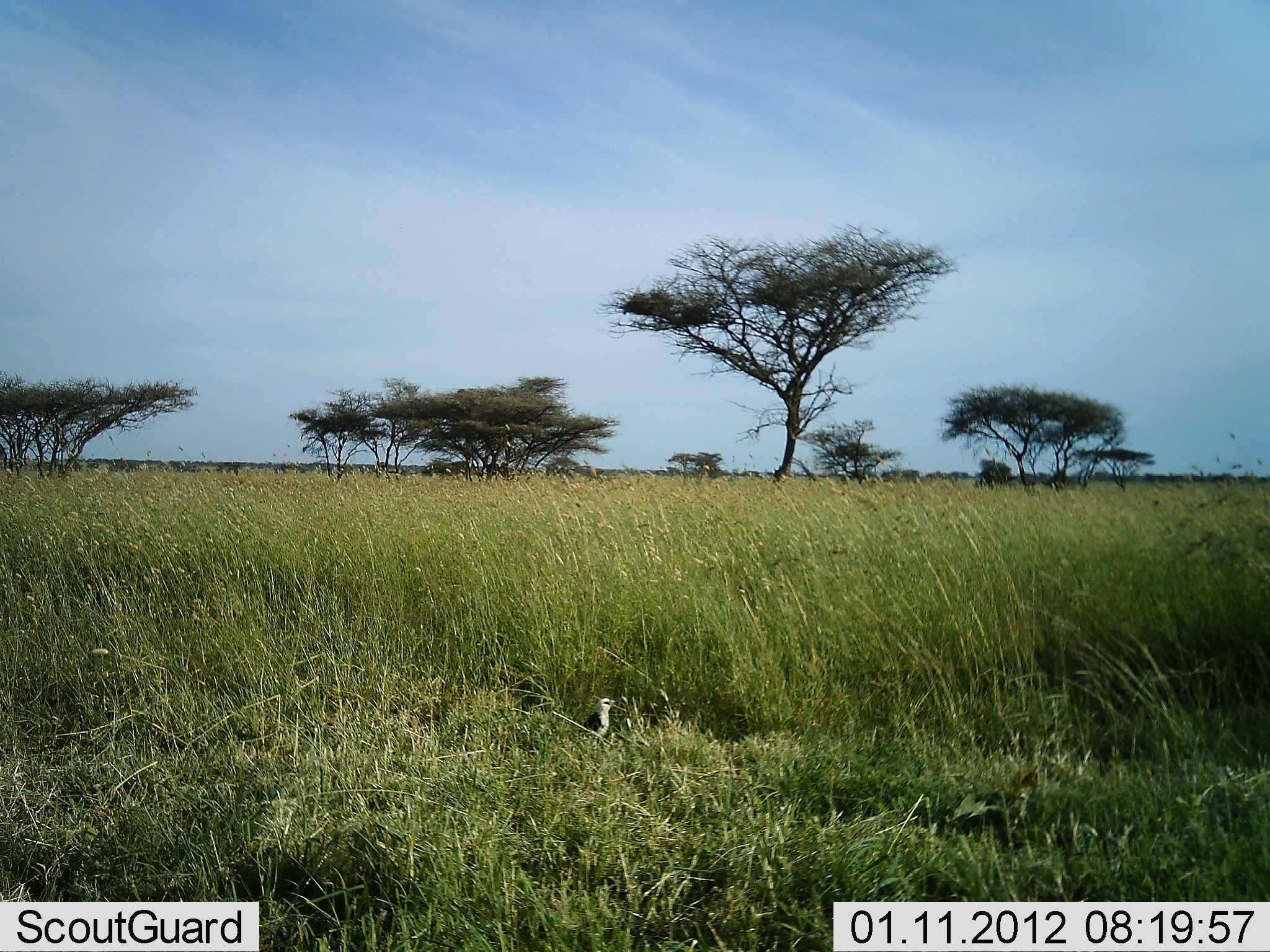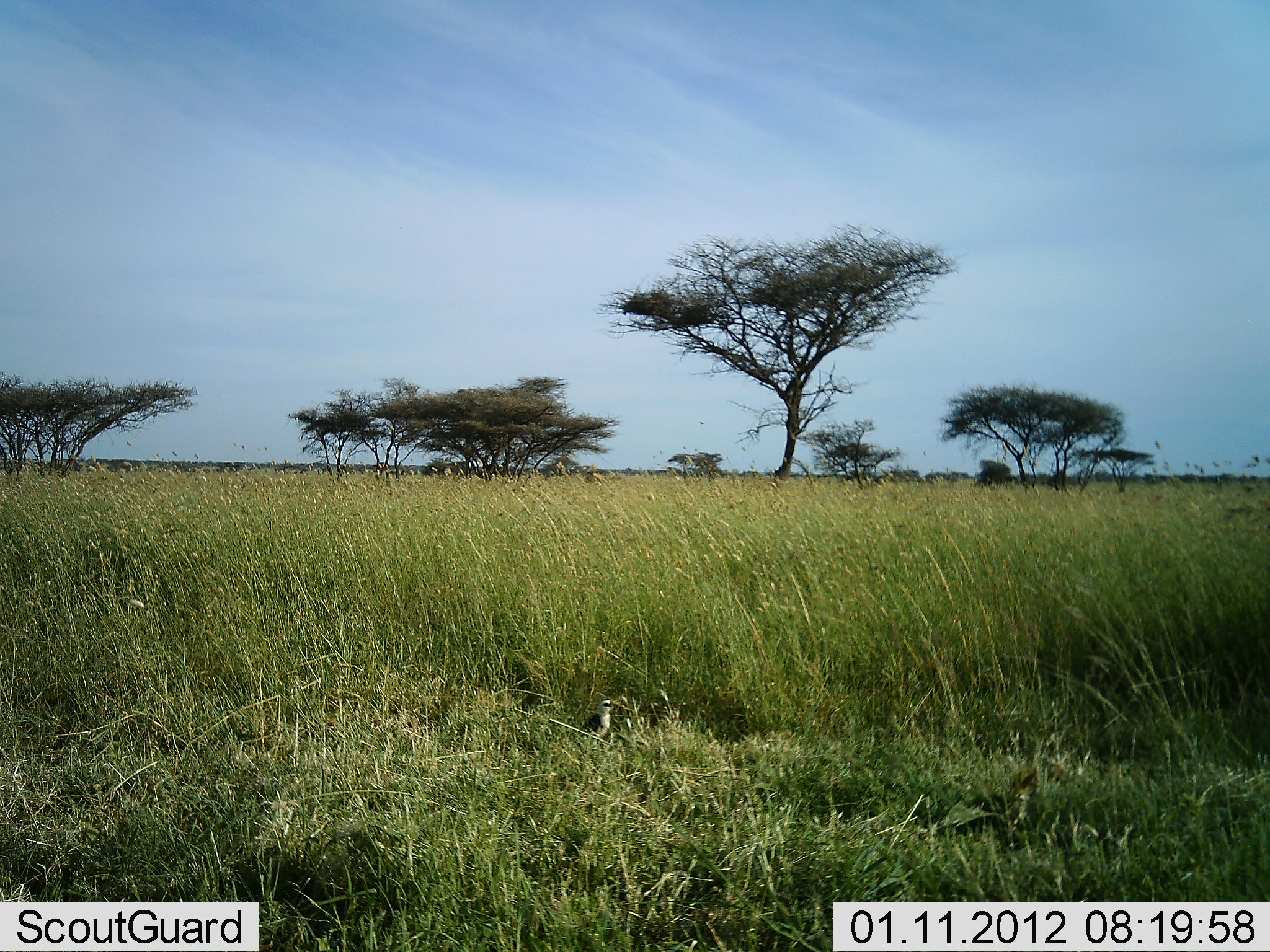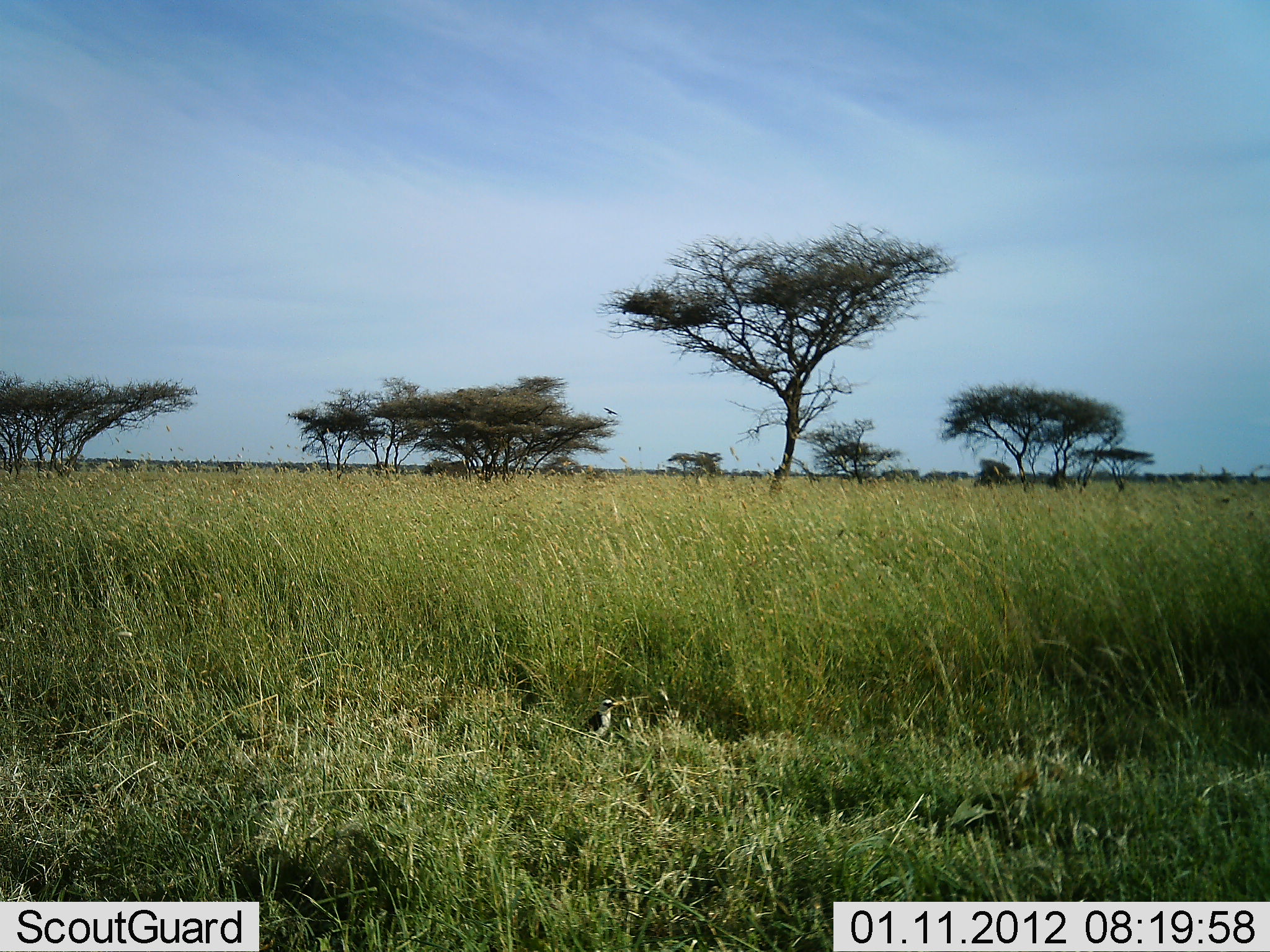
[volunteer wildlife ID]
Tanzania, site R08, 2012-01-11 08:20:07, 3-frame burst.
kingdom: Animalia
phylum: Chordata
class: Aves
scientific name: Aves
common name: bird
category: otherbird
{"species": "otherbird (bird) (Aves)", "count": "1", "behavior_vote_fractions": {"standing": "93%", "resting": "0%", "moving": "0%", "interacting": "0%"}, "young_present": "0%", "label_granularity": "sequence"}